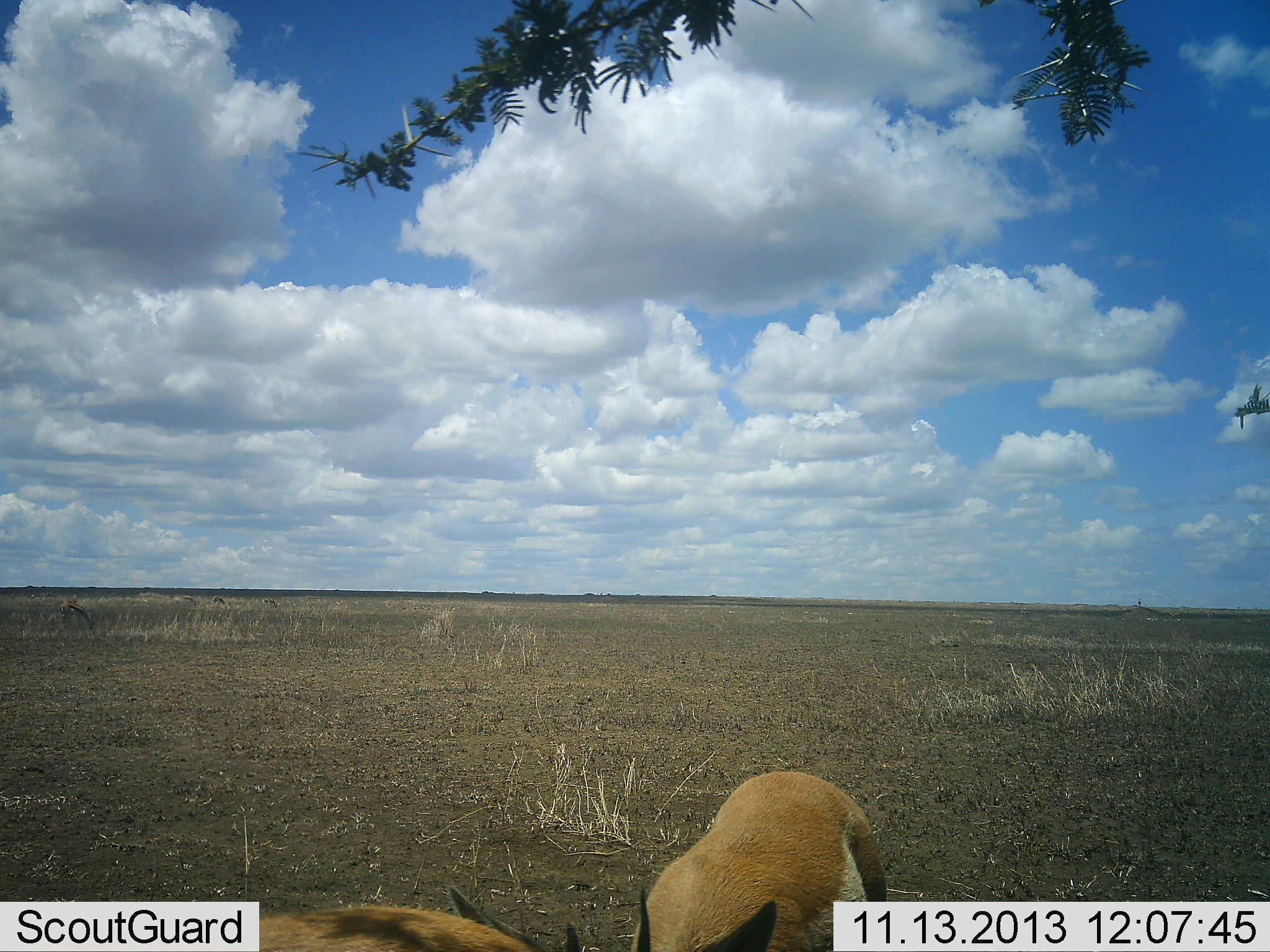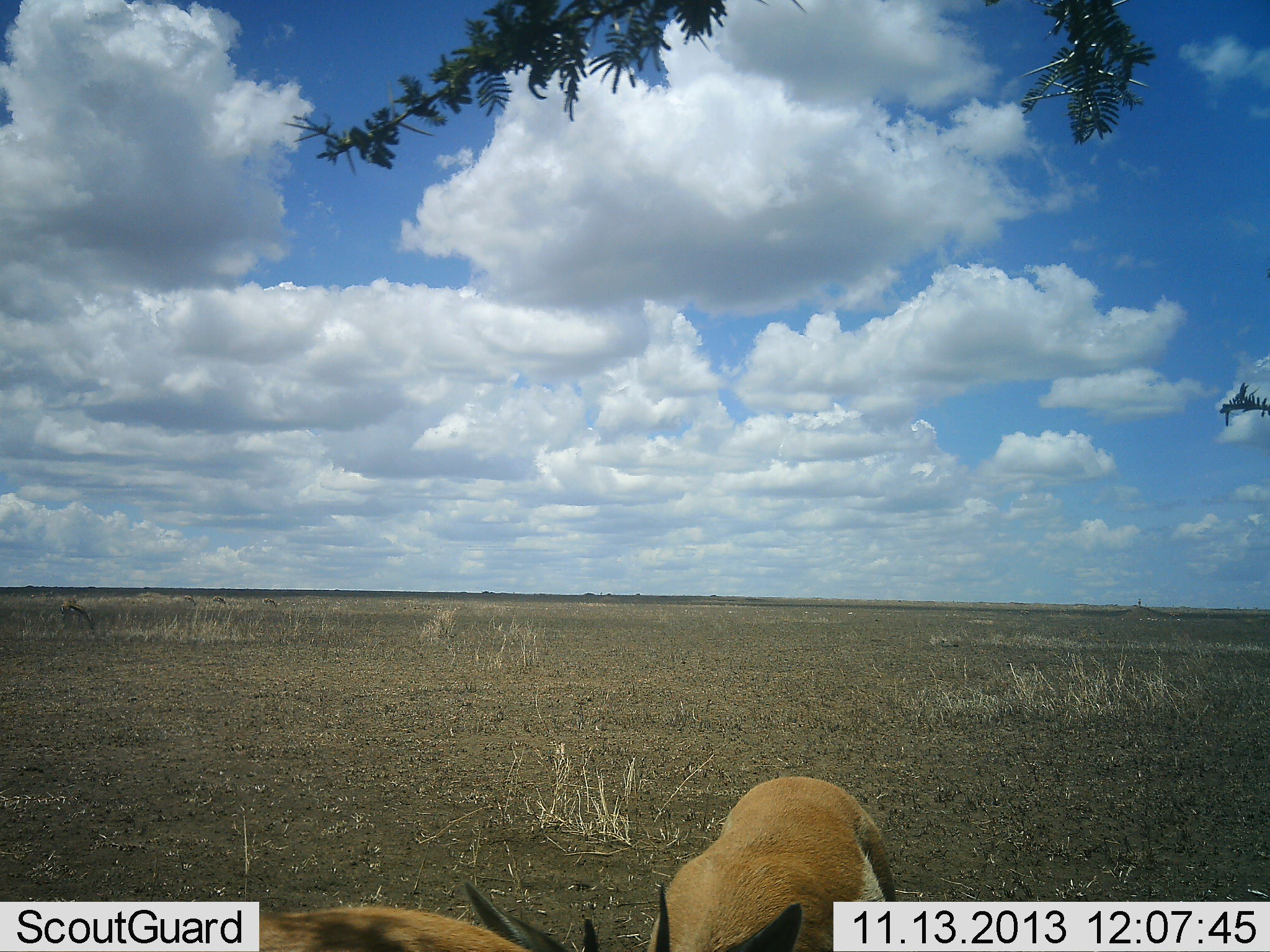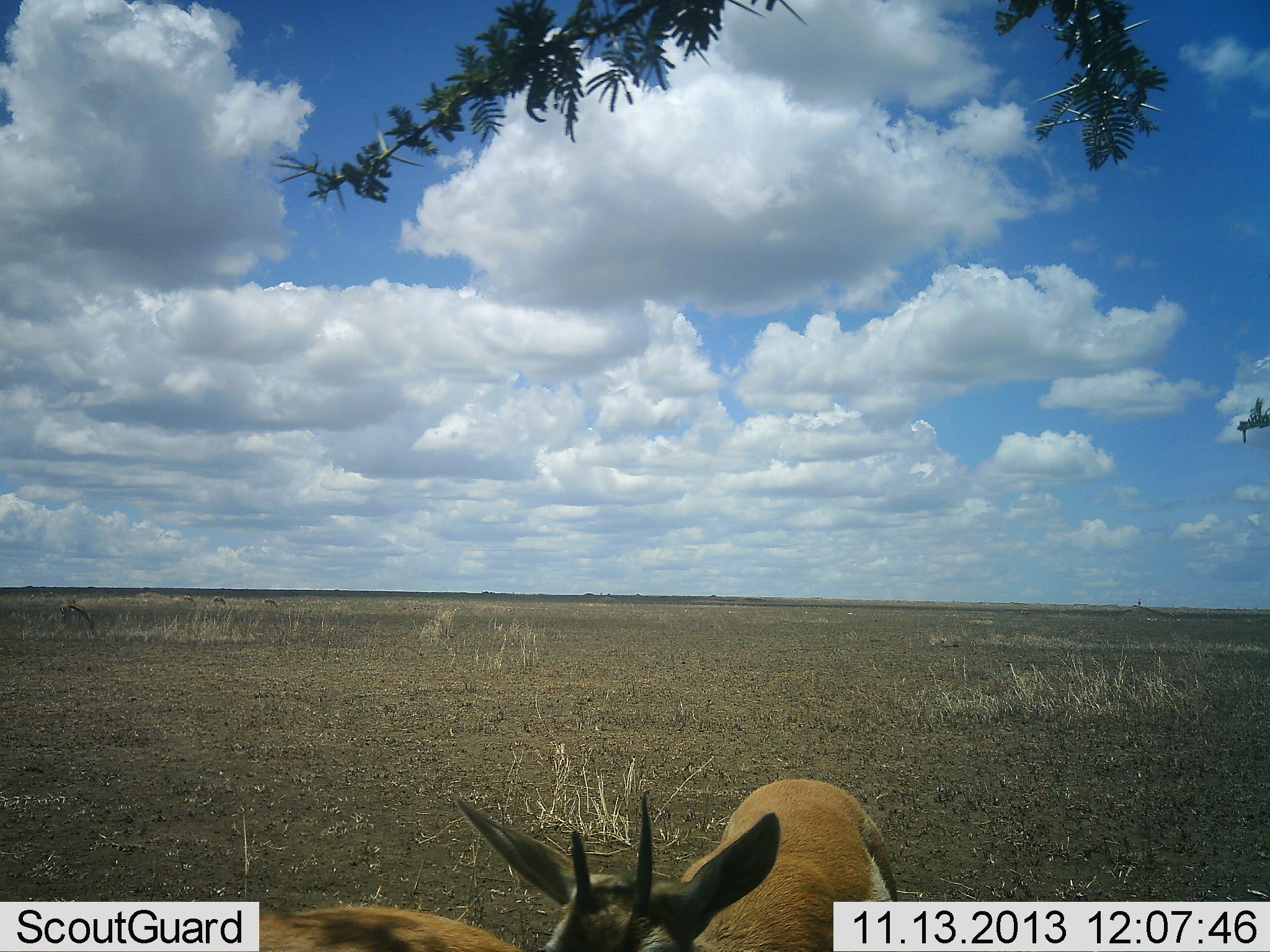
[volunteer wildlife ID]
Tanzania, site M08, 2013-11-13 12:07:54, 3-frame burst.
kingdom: Animalia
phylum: Chordata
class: Mammalia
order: Artiodactyla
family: Bovidae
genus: Eudorcas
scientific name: Eudorcas thomsonii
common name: thomson's gazelle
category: gazellethomsons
Gazellethomsons (thomson's gazelle) (Eudorcas thomsonii), count 1. Behavior (volunteer vote fractions): standing 65%, resting 0%, moving 6%, interacting 0%. Young present (vote fraction): 0%. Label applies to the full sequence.